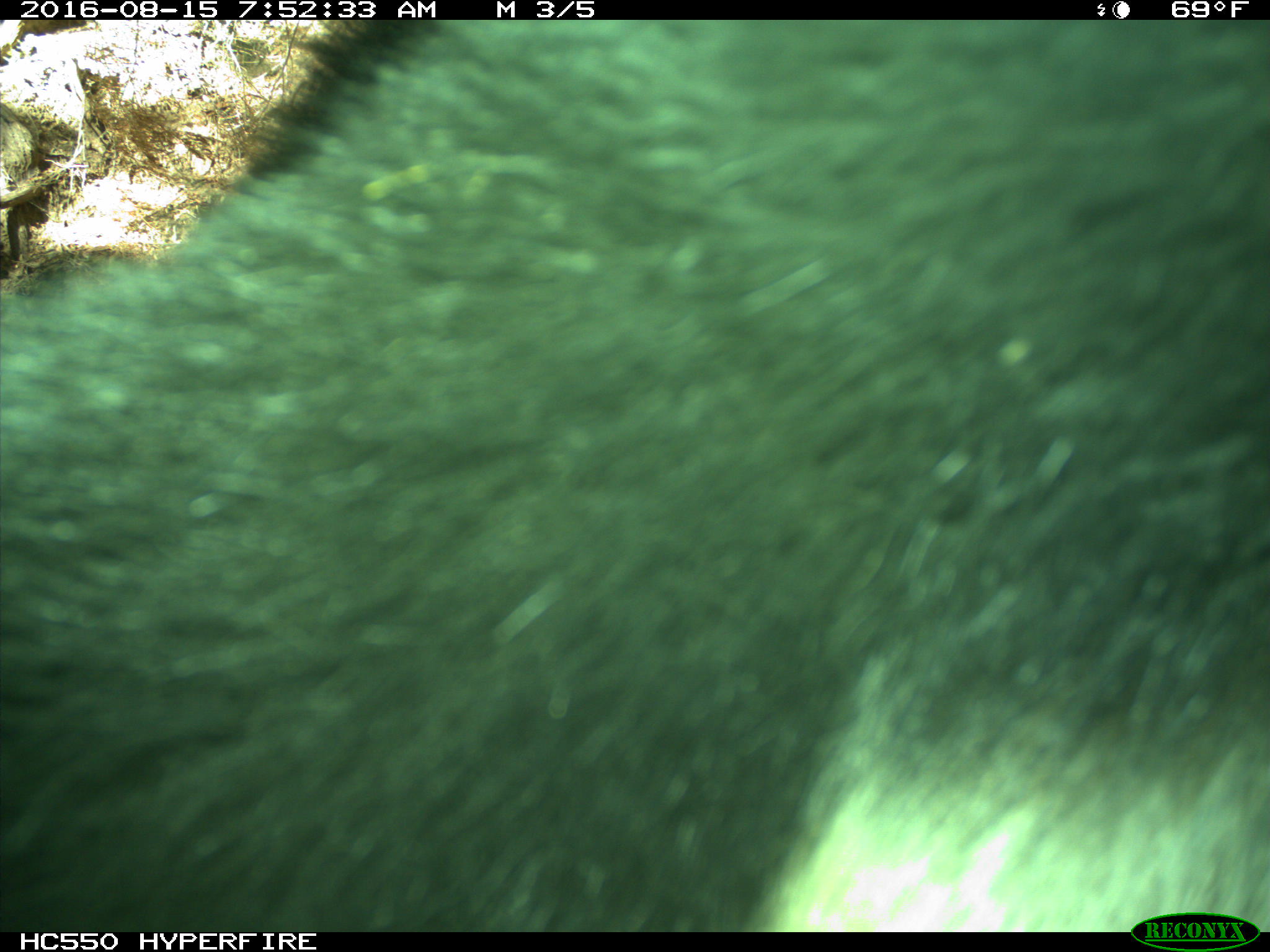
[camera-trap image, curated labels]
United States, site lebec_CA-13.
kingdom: Animalia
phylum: Chordata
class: Mammalia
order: Carnivora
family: Ursidae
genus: Ursus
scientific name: Ursus americanus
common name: american black bear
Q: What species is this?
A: Ursus americanus (american black bear).